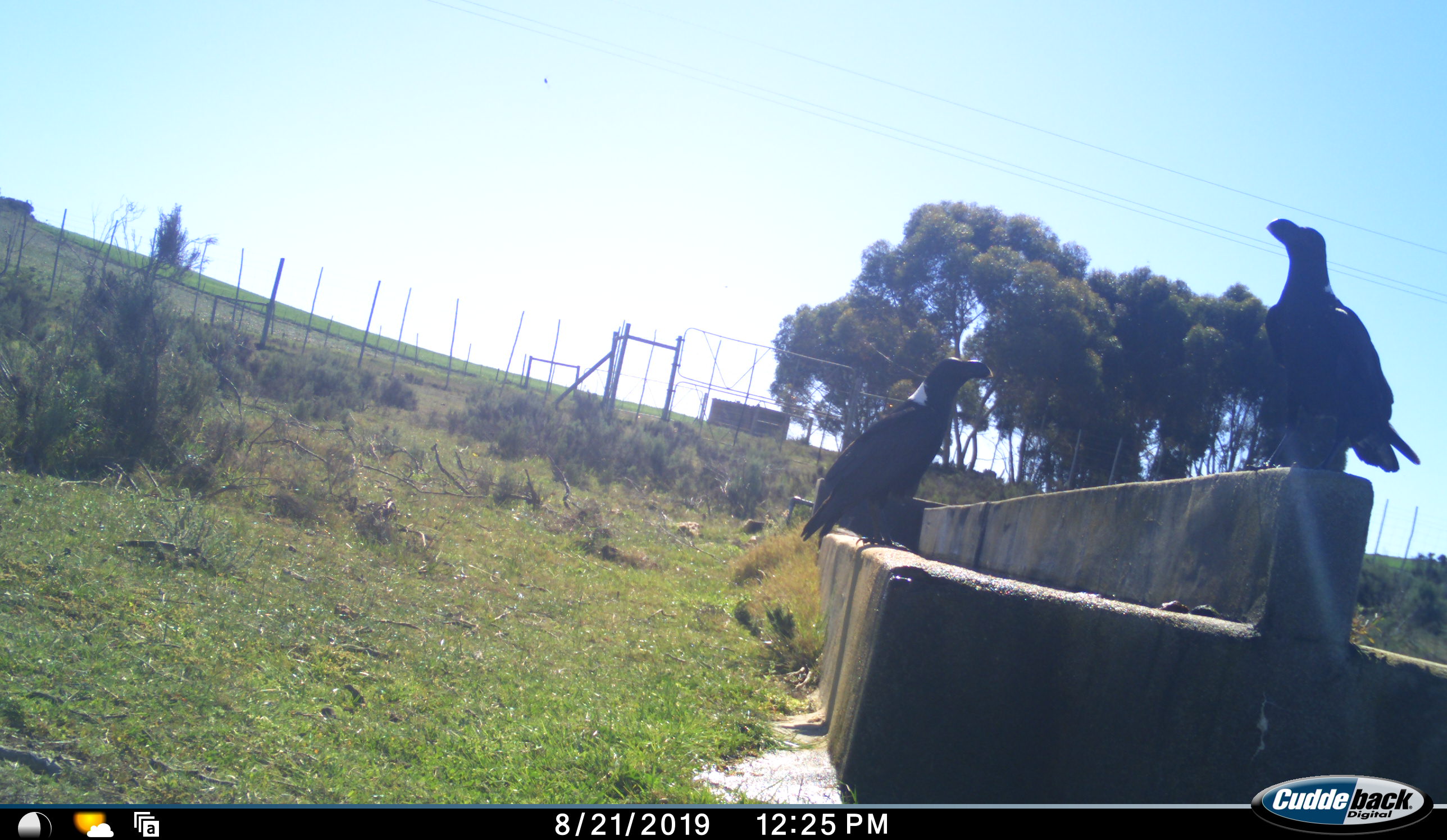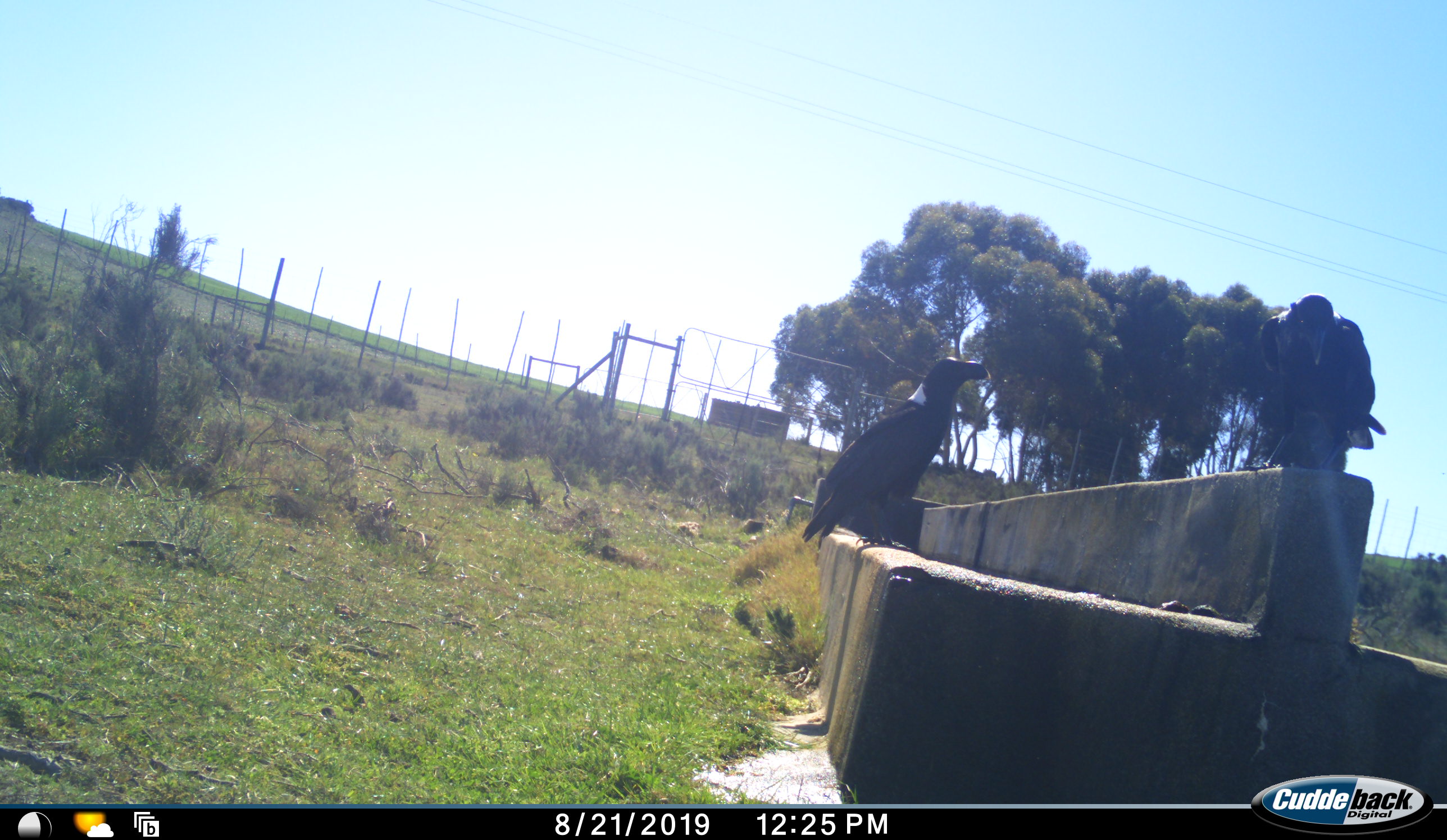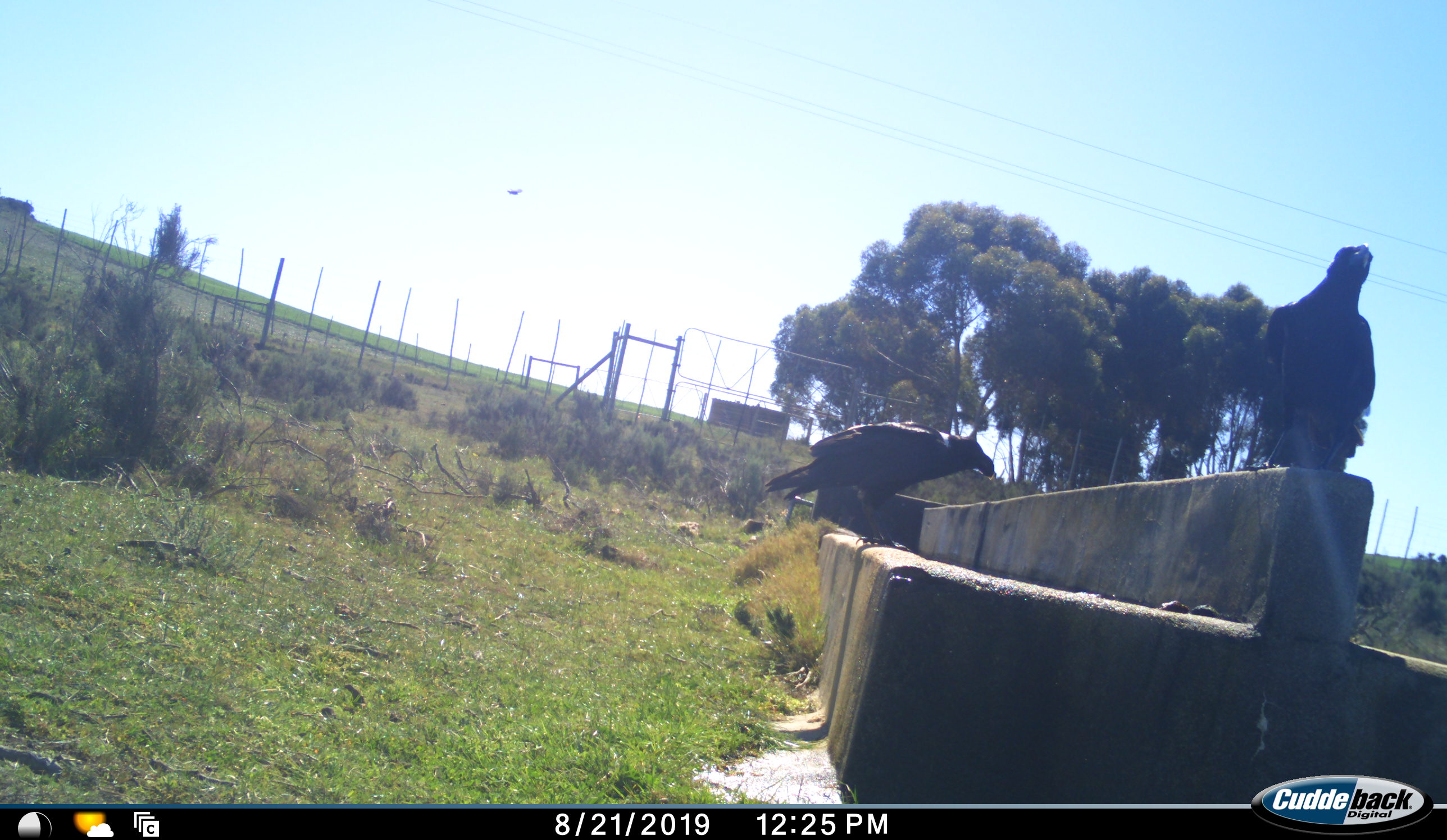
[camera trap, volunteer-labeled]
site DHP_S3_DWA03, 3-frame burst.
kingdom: Animalia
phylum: Chordata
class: Aves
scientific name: Aves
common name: bird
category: birdother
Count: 2.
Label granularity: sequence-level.